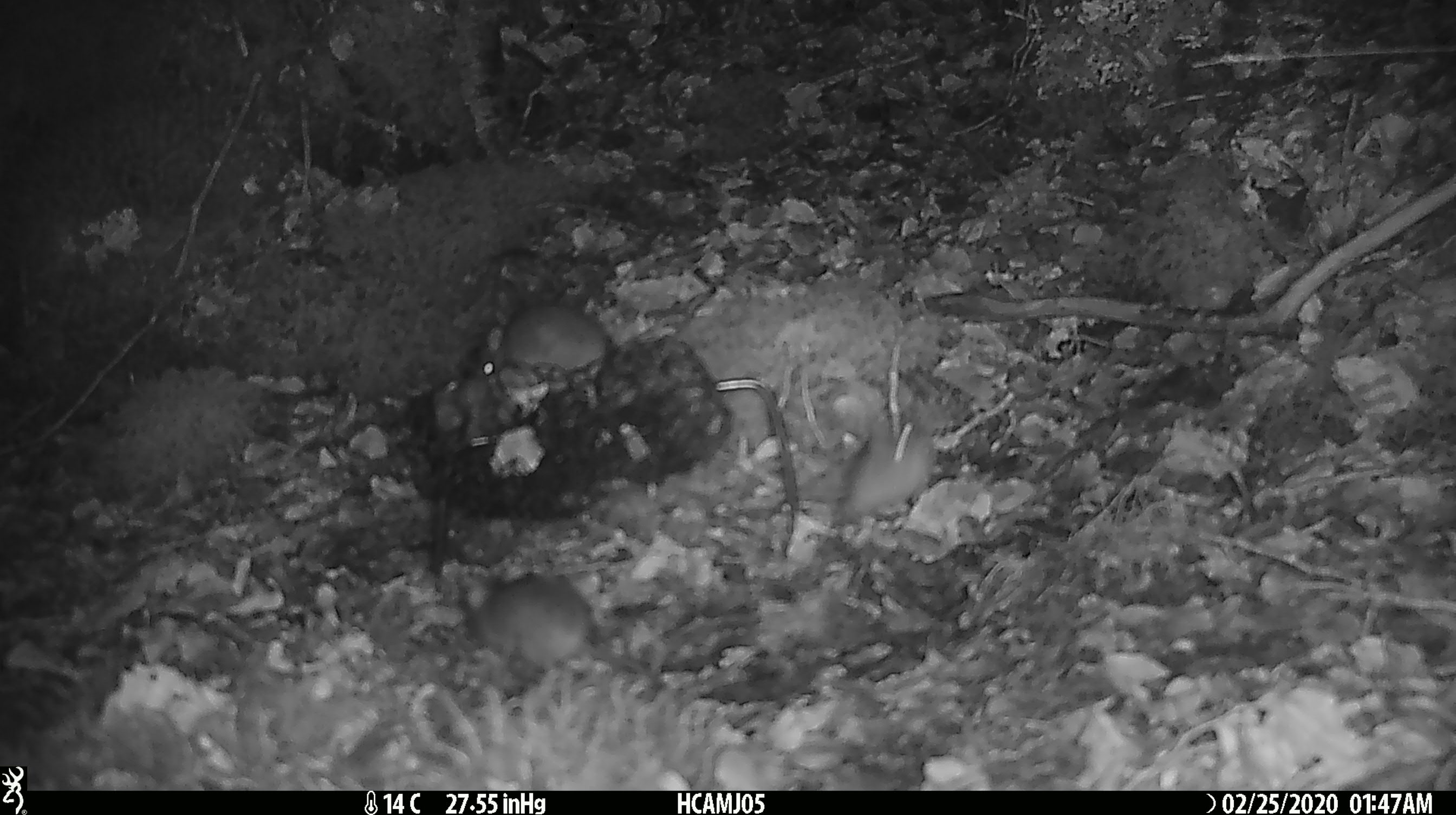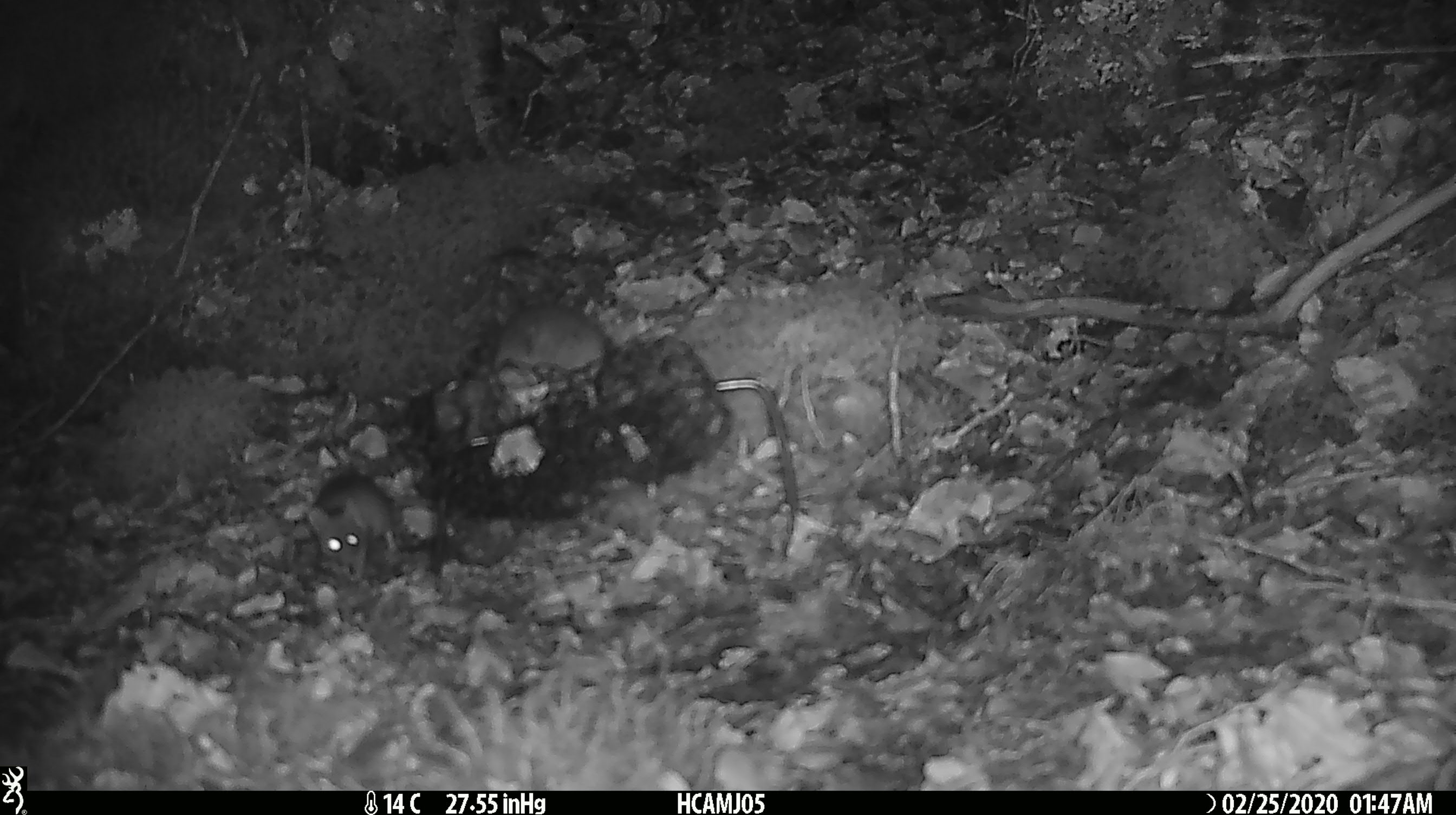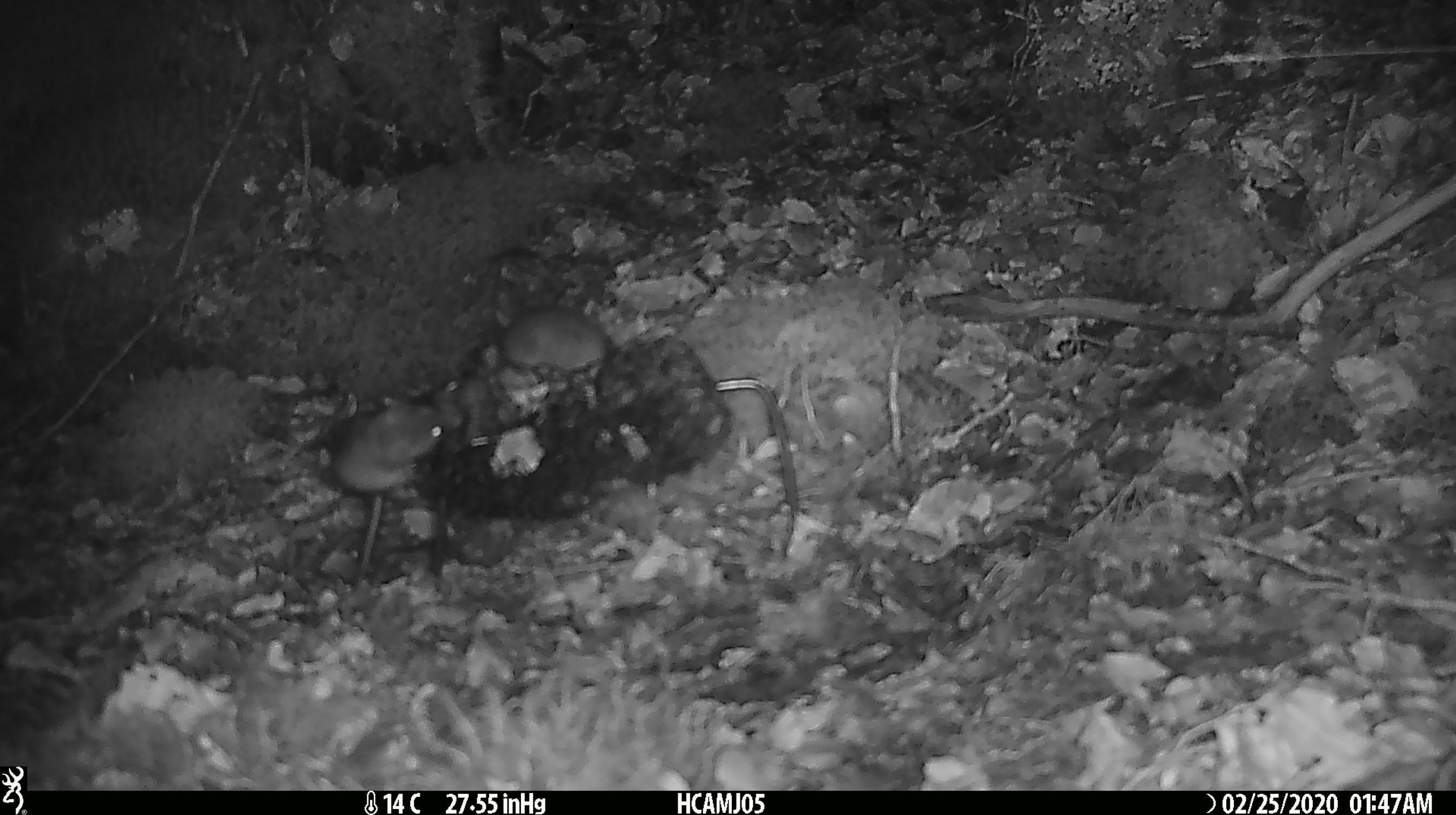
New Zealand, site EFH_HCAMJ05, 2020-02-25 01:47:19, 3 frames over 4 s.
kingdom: Animalia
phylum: Chordata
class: Mammalia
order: Rodentia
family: Muridae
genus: Mus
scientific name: Mus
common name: mouse